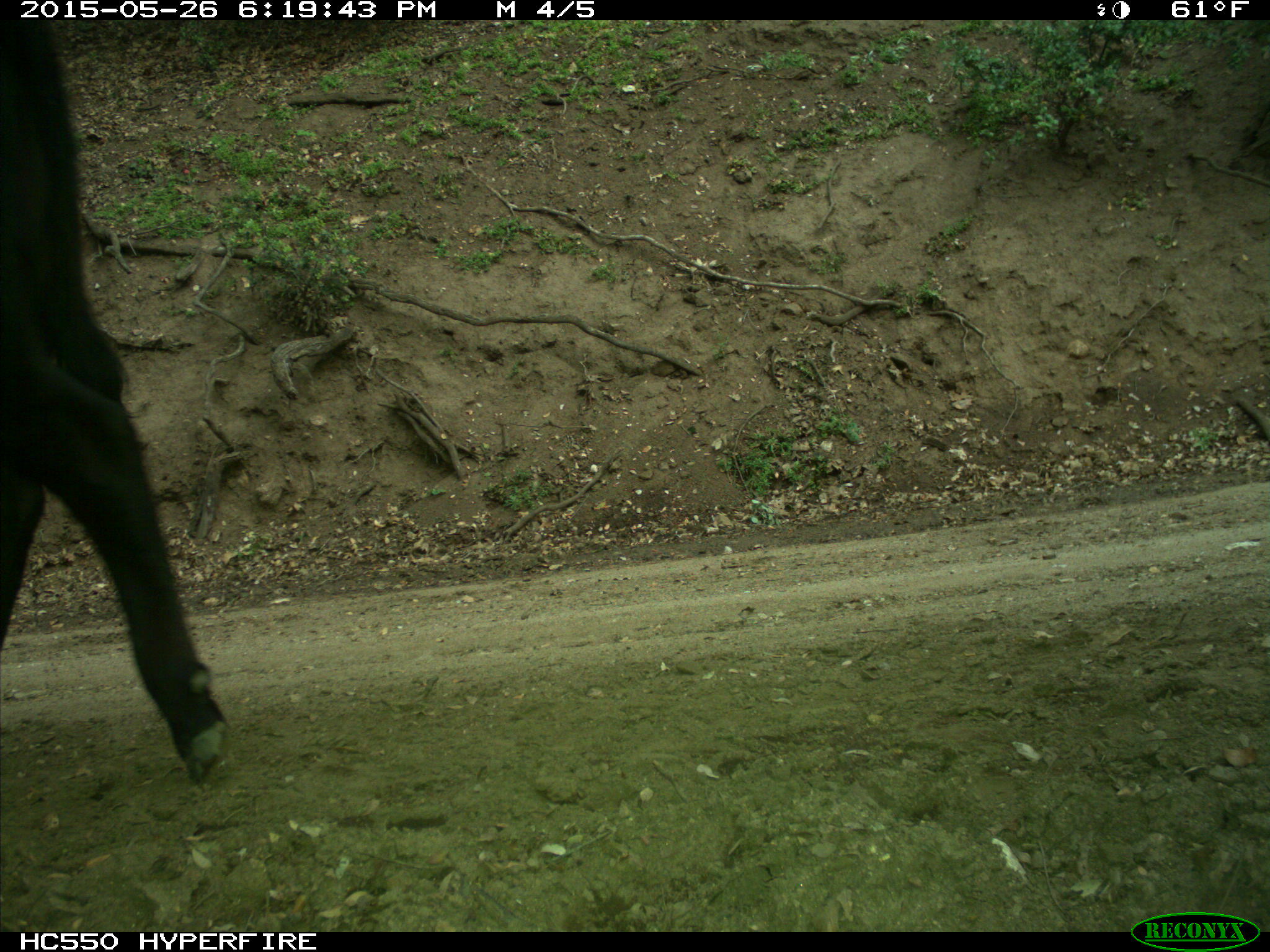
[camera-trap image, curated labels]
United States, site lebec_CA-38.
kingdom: Animalia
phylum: Chordata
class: Mammalia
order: Artiodactyla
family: Bovidae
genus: Bos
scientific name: Bos taurus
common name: domestic cow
Bos taurus (domestic cow).